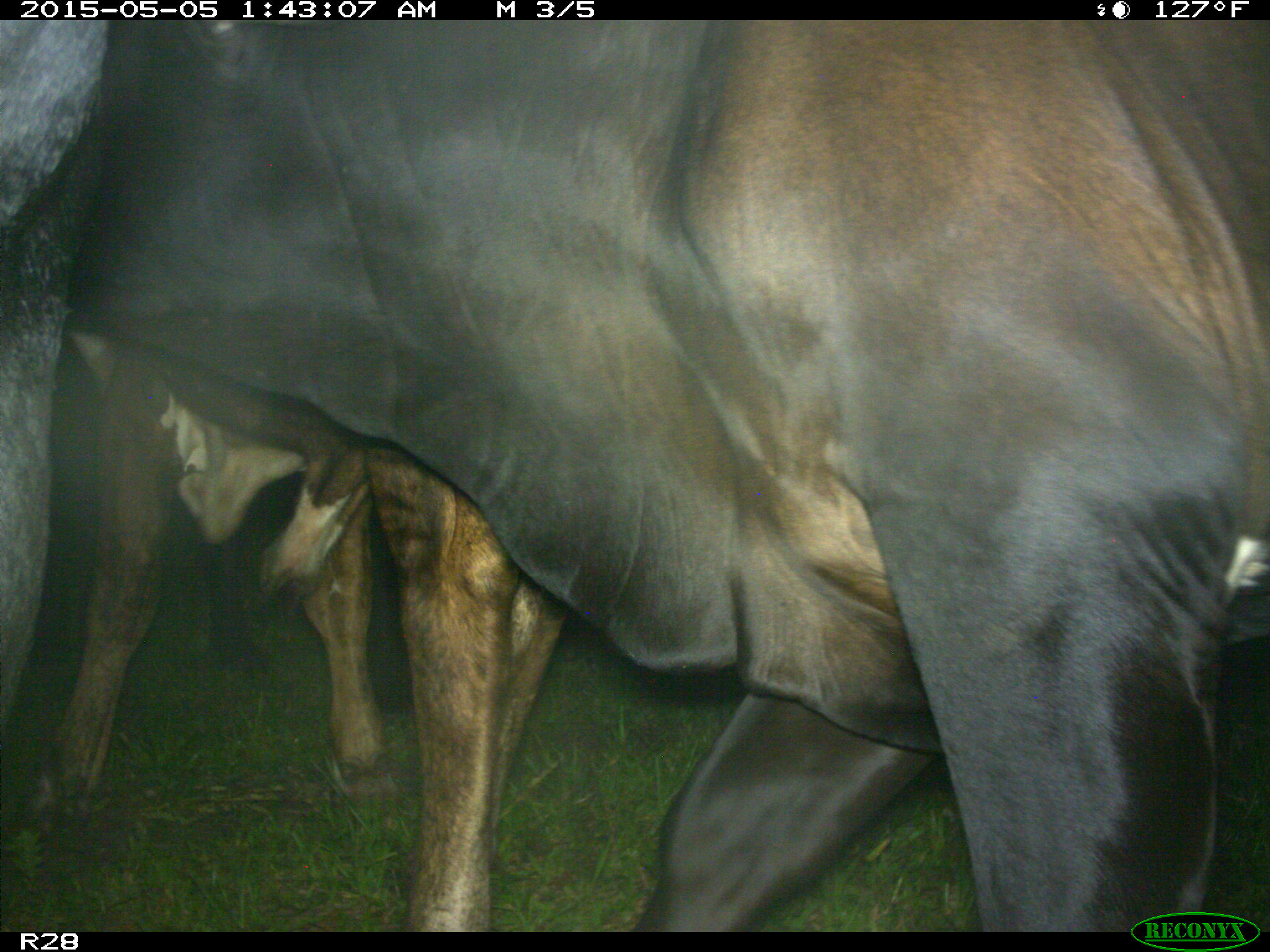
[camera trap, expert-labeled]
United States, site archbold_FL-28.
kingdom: Animalia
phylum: Chordata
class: Mammalia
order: Artiodactyla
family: Bovidae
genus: Bos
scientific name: Bos taurus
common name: domestic cow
Bos taurus (domestic cow).